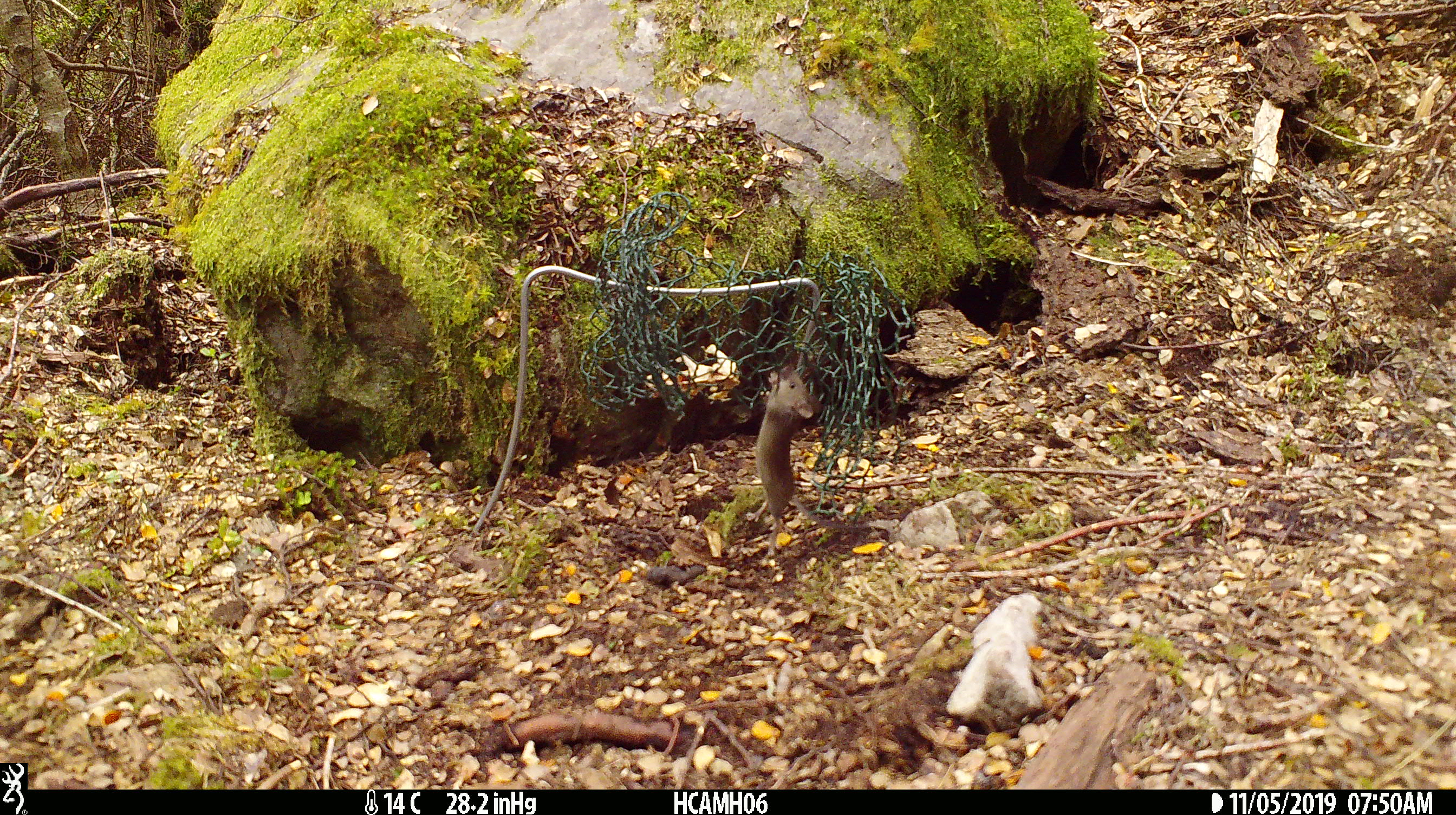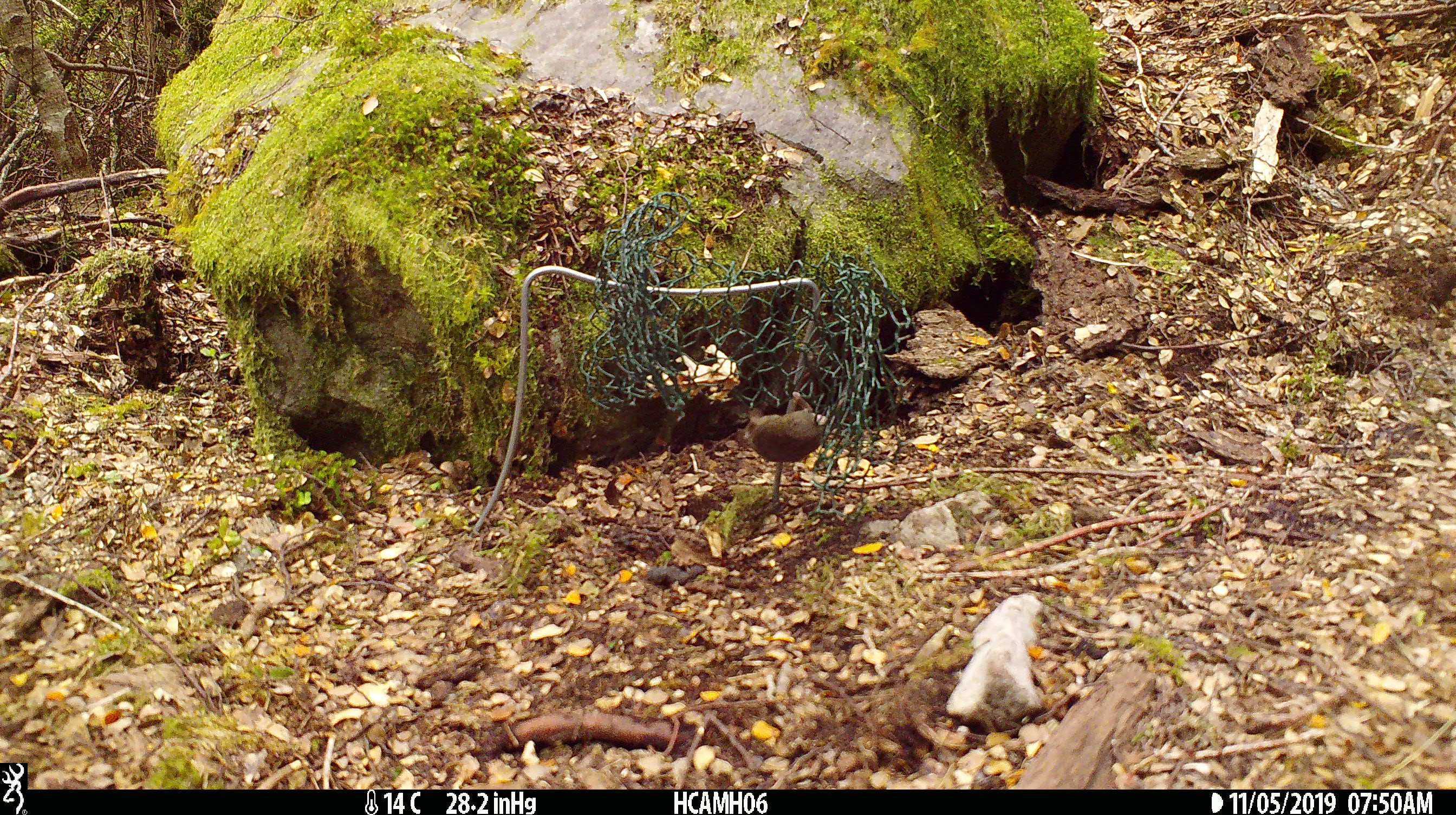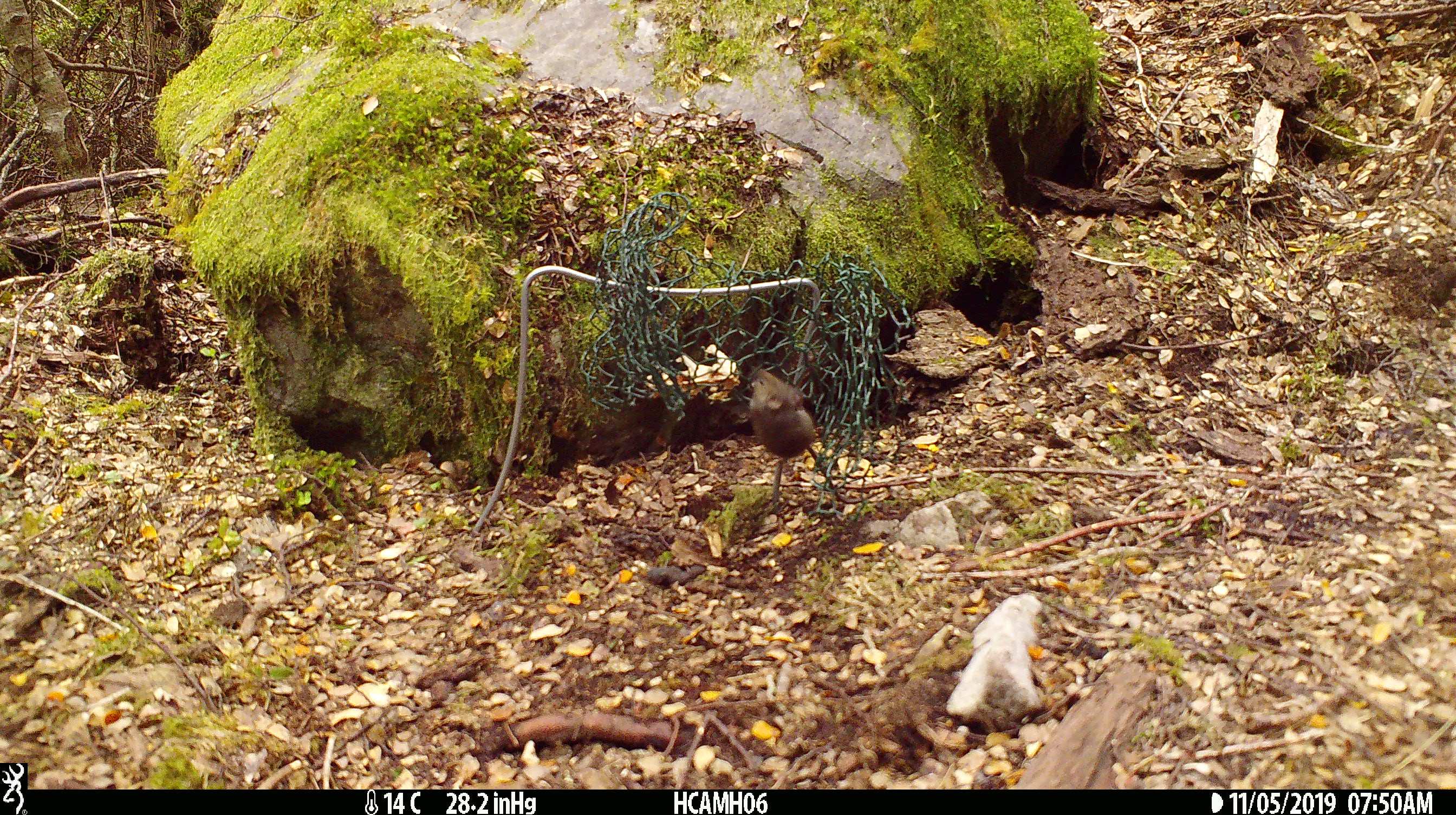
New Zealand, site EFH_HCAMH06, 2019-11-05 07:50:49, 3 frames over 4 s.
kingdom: Animalia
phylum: Chordata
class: Mammalia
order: Rodentia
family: Muridae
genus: Mus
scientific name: Mus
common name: mouse